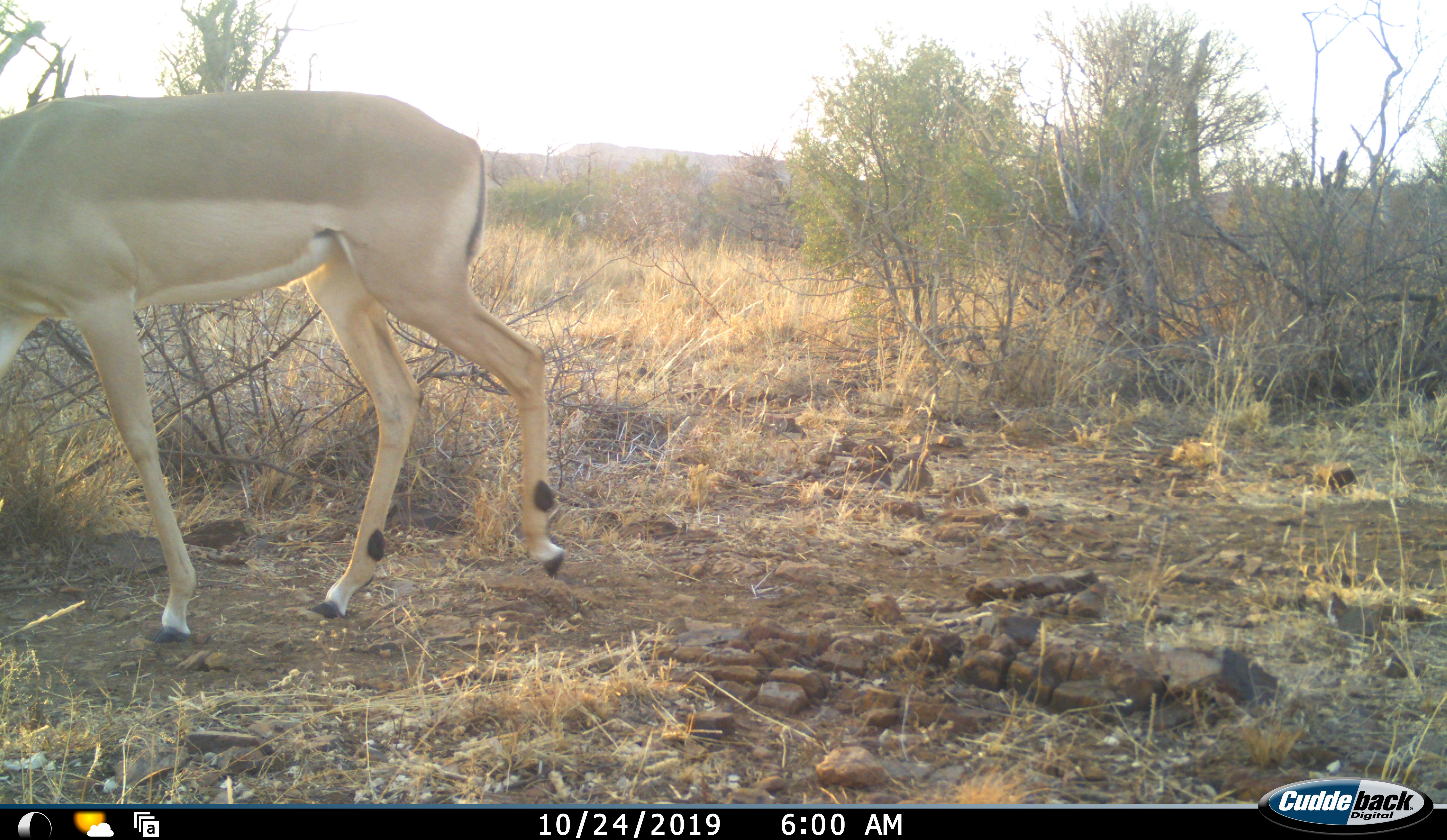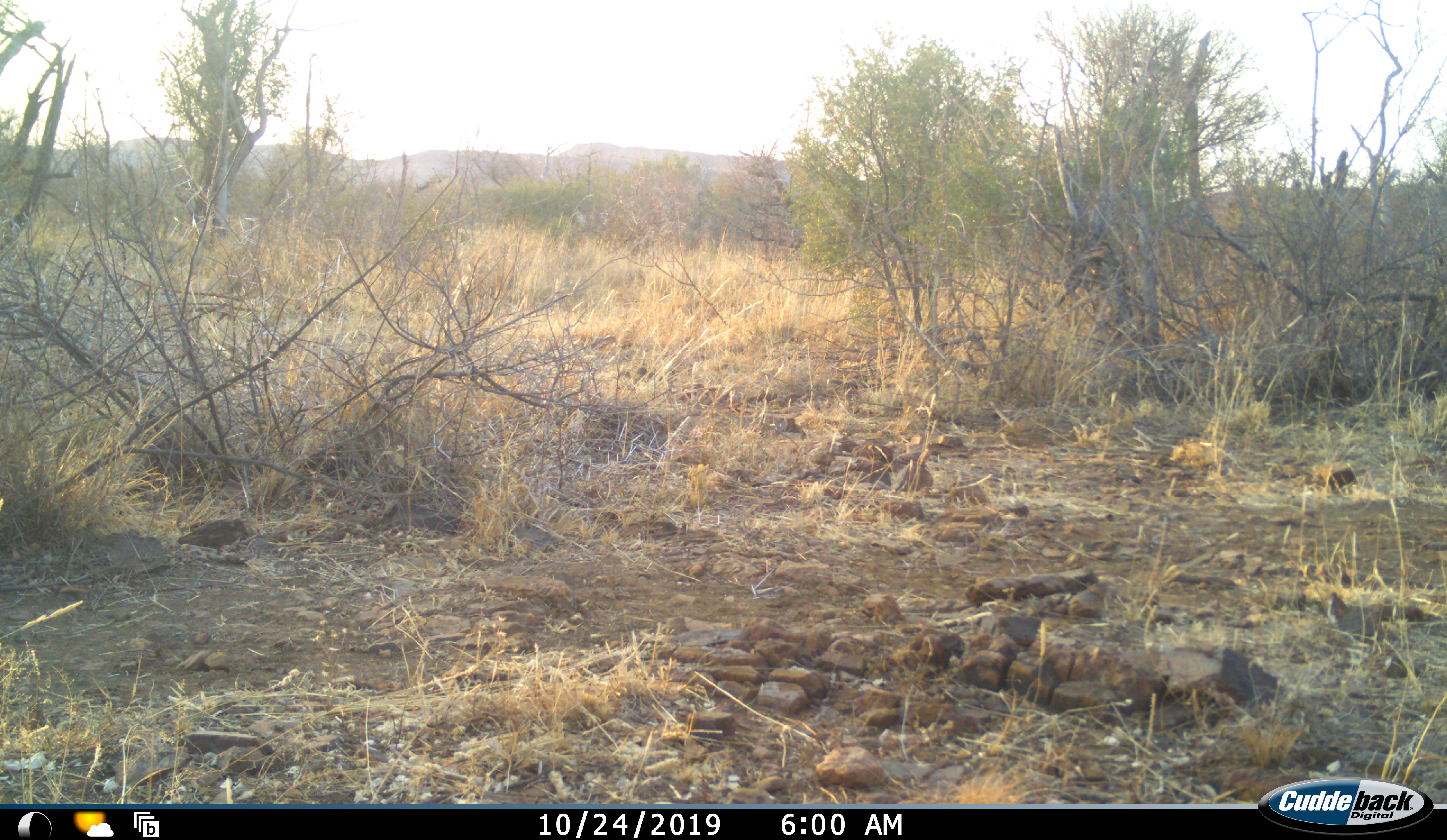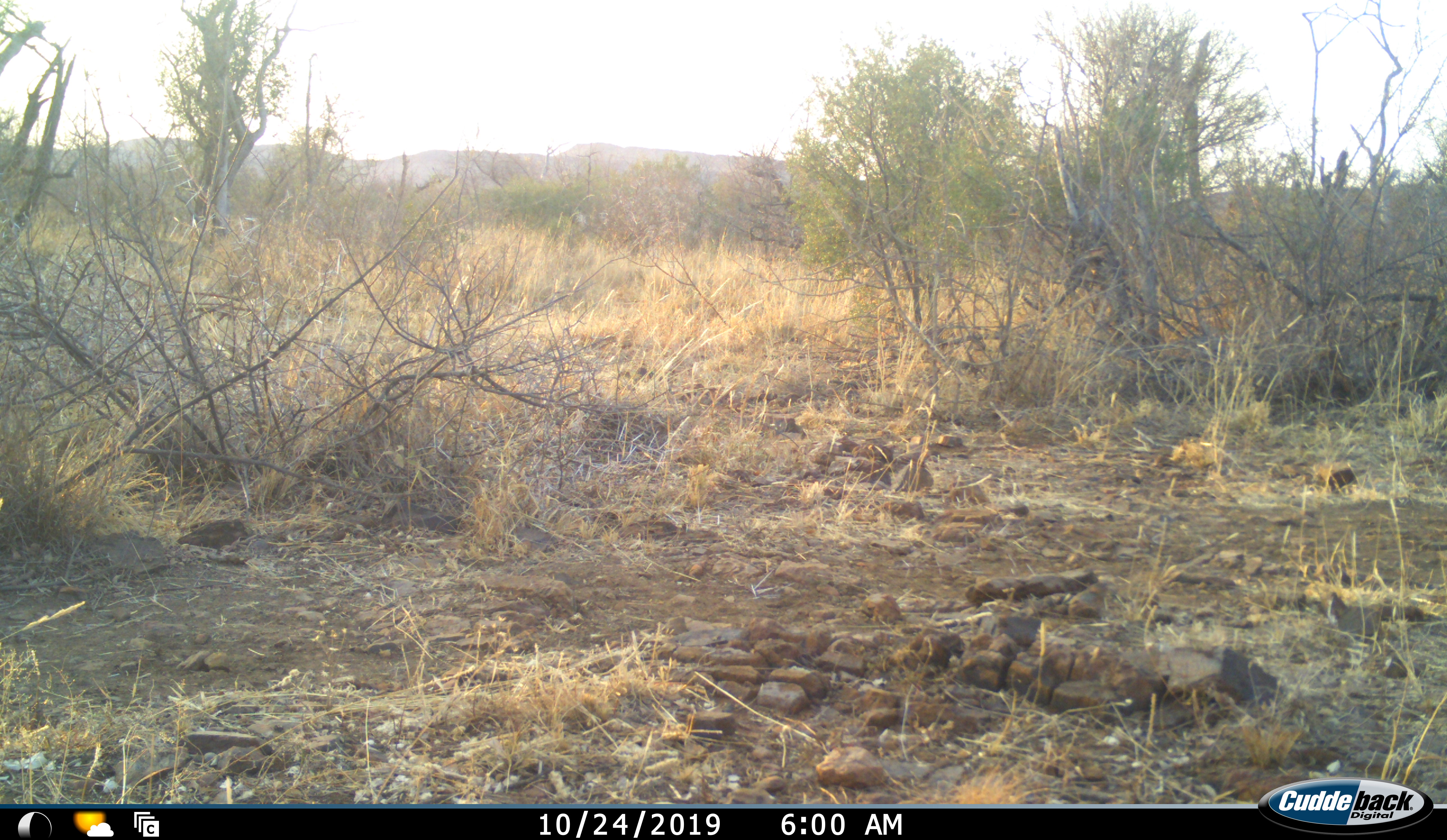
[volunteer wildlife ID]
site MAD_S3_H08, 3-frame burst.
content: unidentified animal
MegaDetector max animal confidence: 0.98